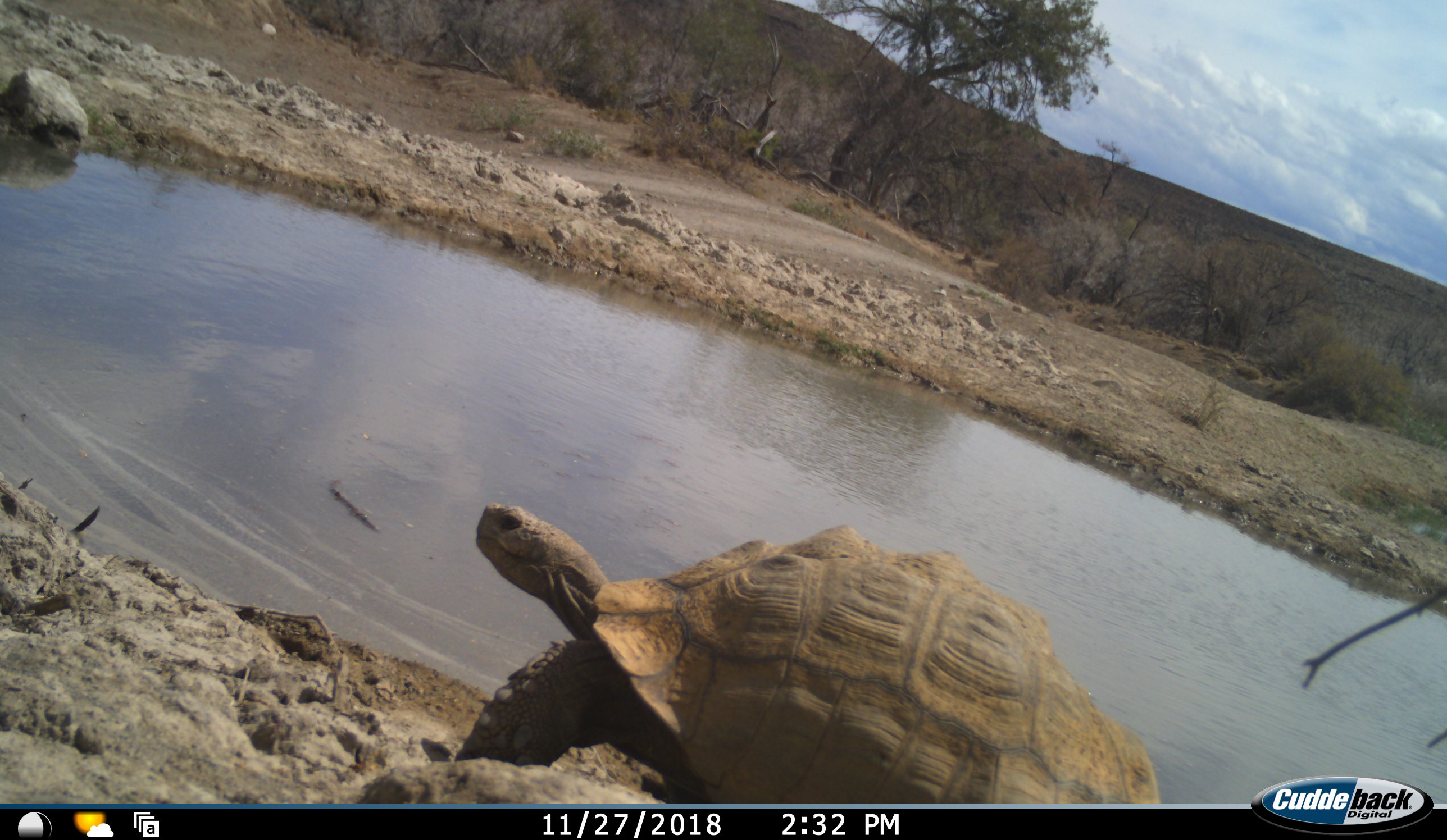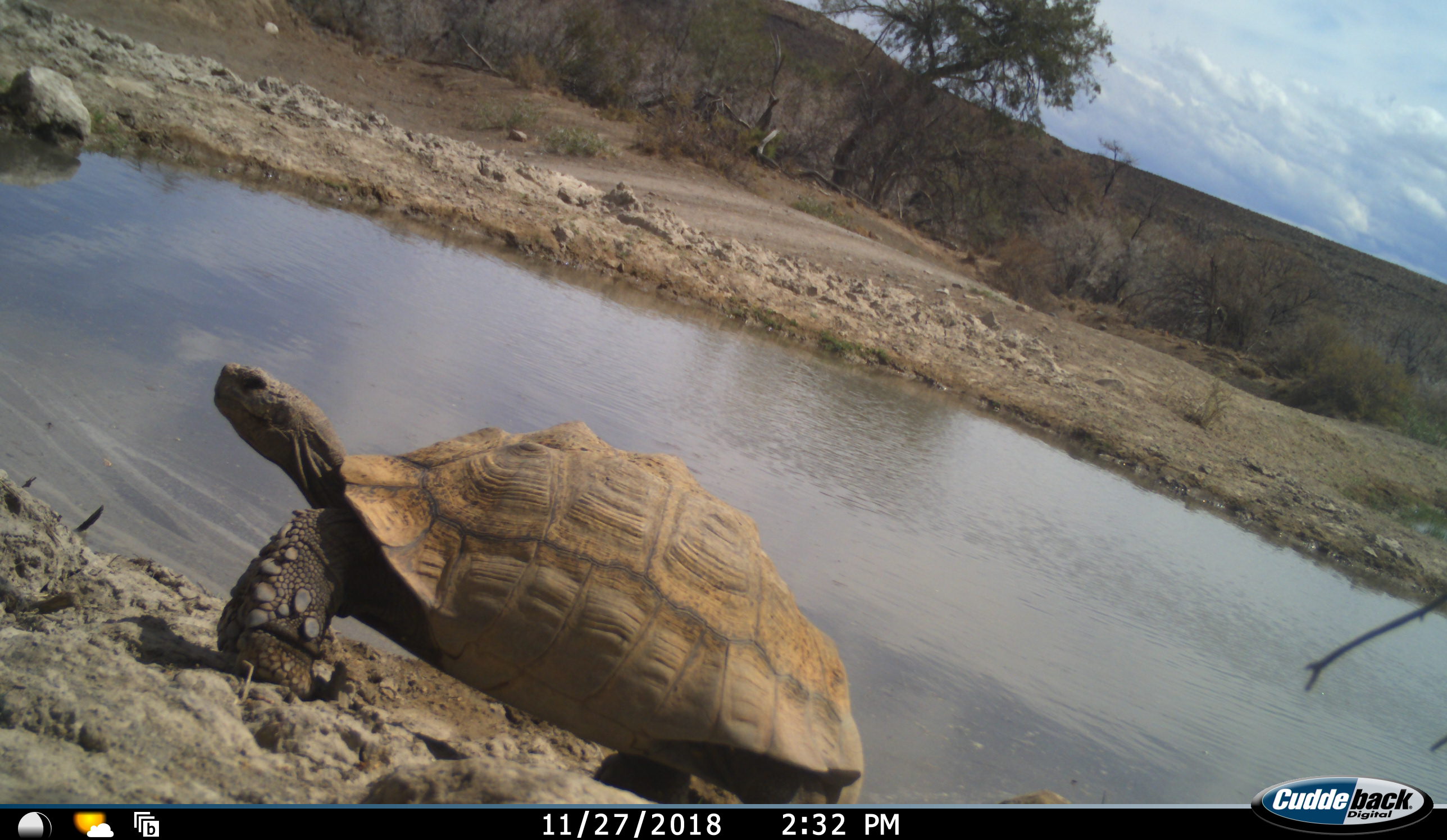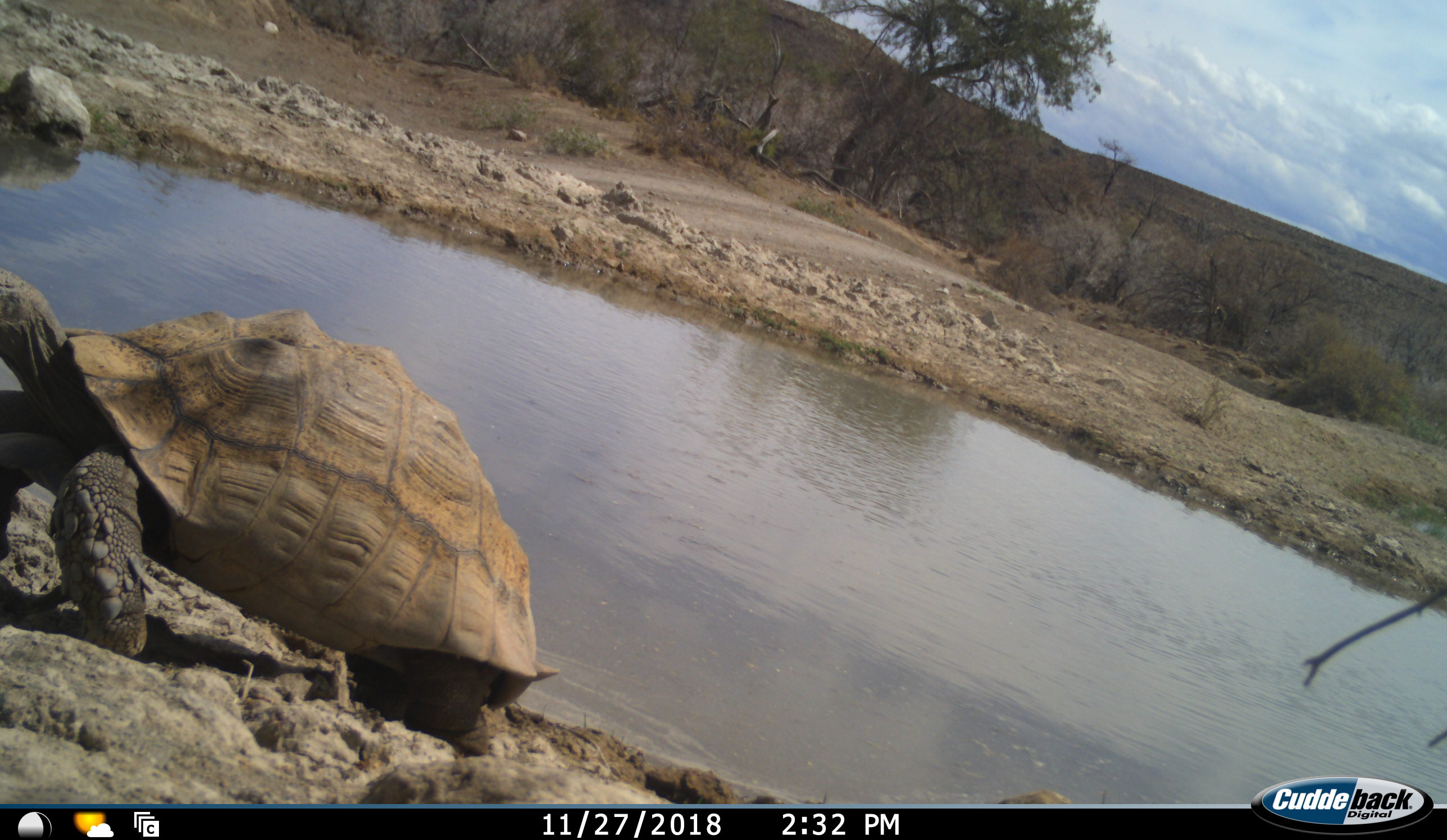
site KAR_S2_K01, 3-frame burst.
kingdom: Animalia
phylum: Chordata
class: Reptilia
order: Testudines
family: Testudinidae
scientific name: Testudinidae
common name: tortoise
Tortoise (Testudinidae), count 1. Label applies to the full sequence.